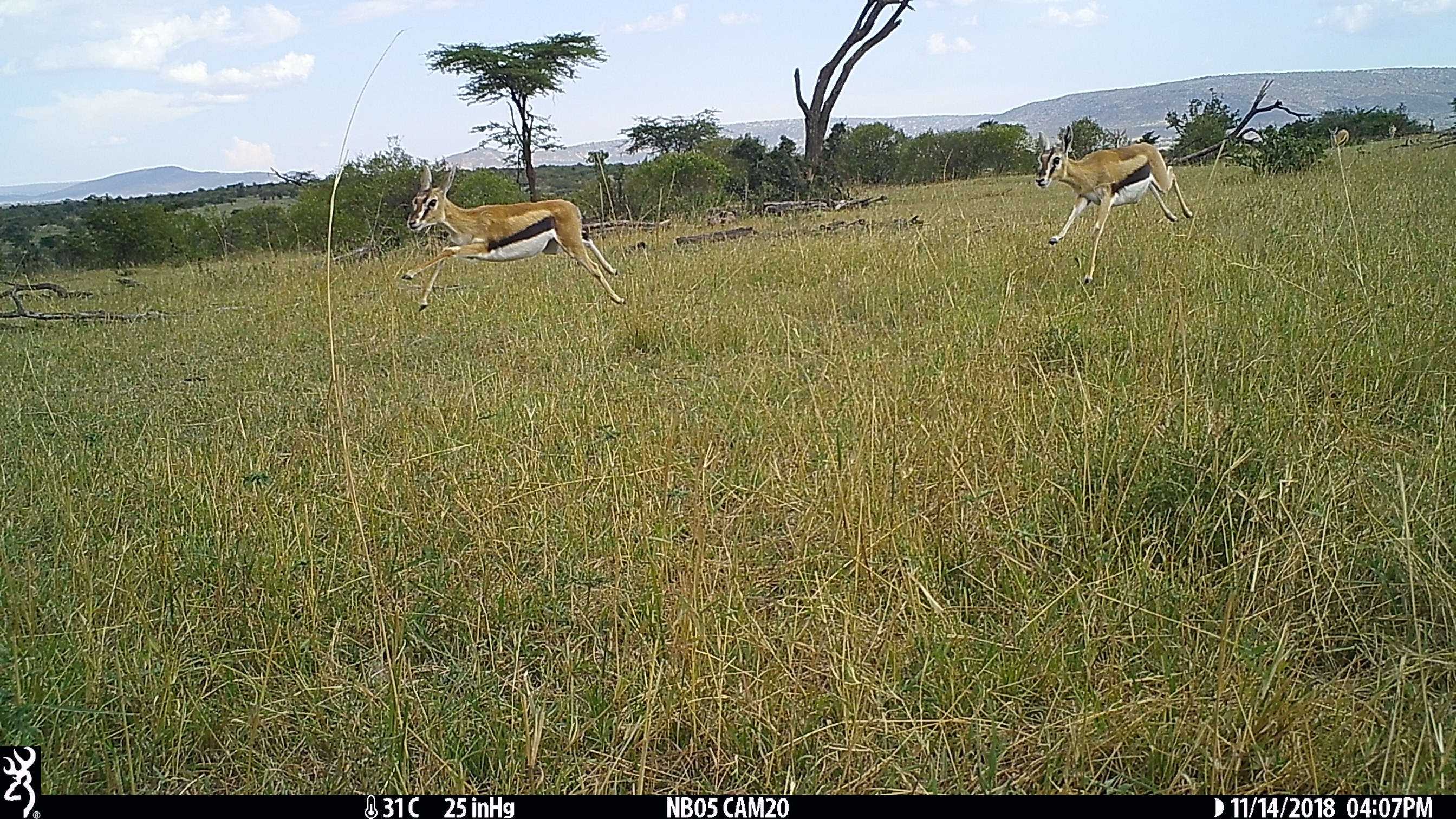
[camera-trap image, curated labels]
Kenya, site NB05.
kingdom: Animalia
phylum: Chordata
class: Mammalia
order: Artiodactyla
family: Bovidae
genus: Eudorcas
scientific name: Eudorcas thomsonii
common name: thomon's gazelle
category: gazelle thomsons